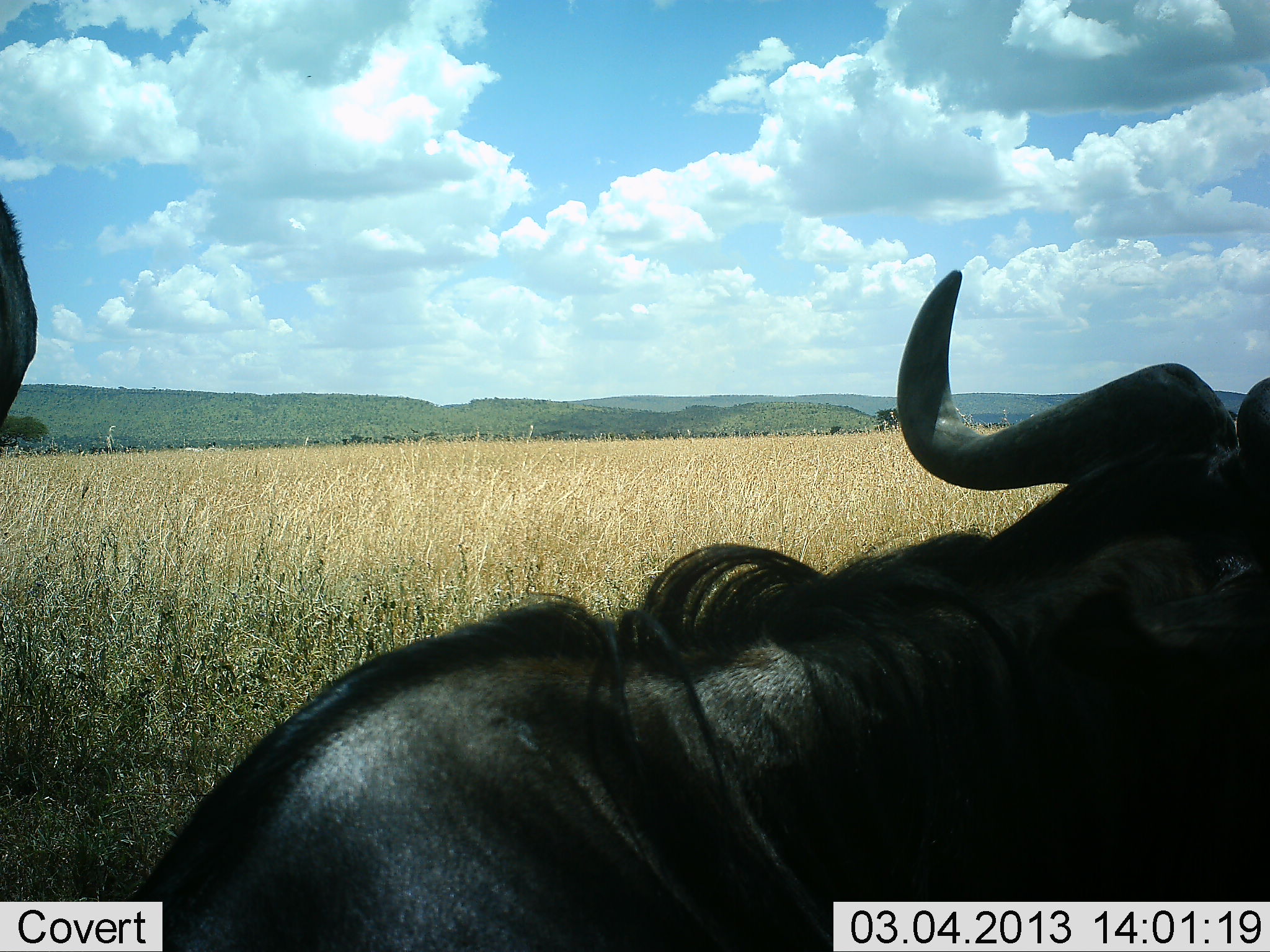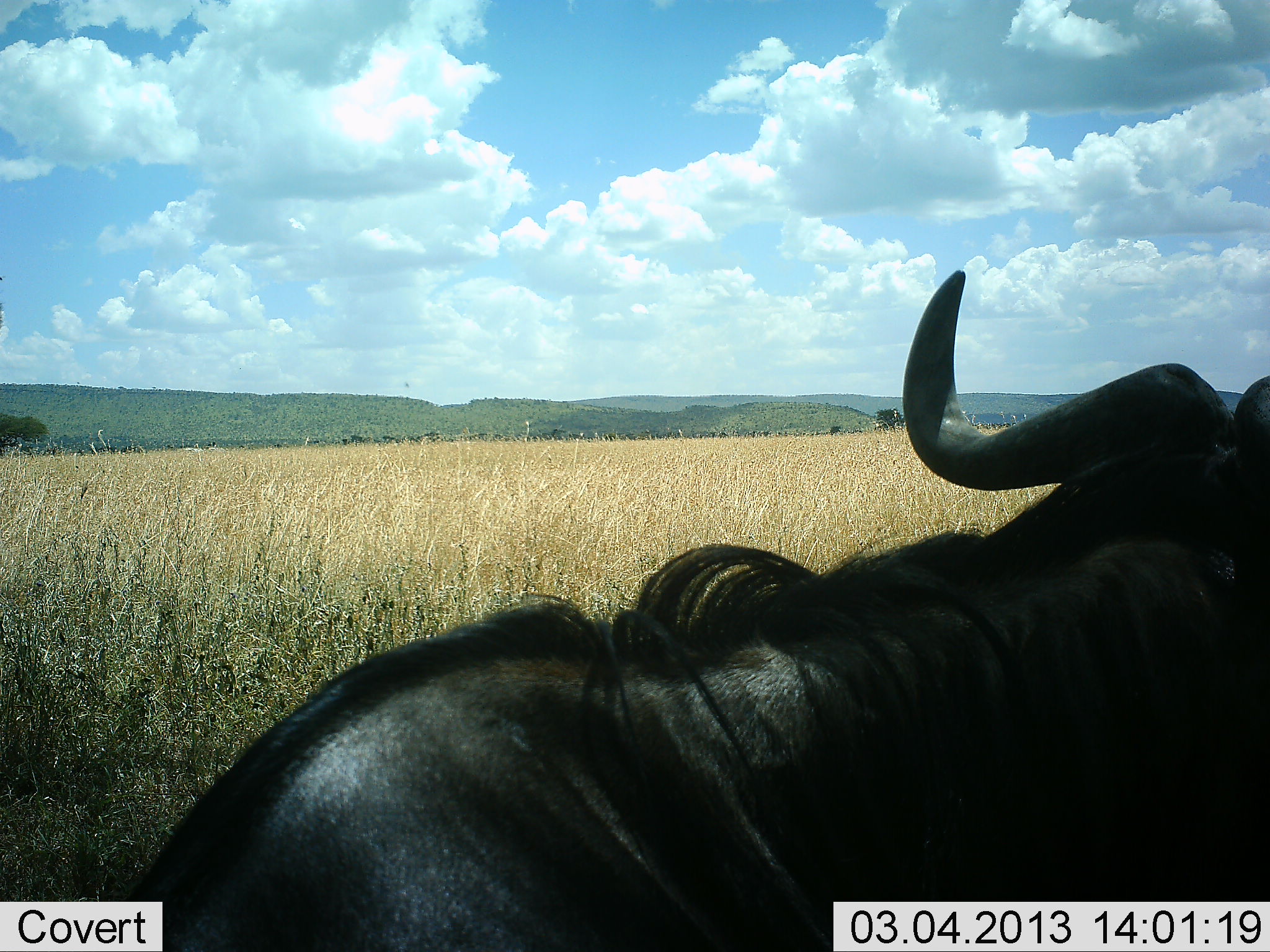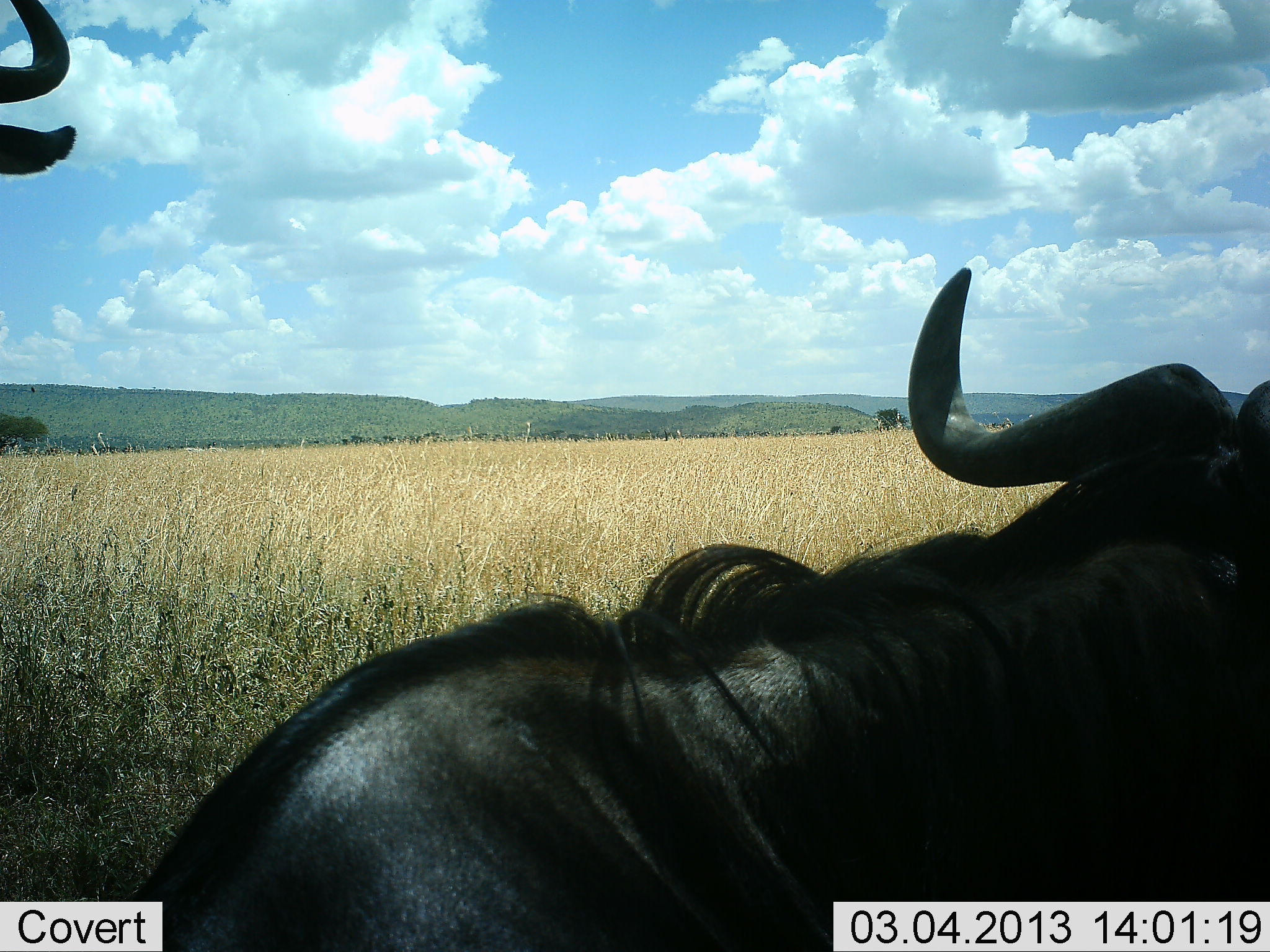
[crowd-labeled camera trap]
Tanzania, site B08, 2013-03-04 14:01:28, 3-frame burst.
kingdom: Animalia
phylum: Chordata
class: Mammalia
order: Artiodactyla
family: Bovidae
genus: Connochaetes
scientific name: Connochaetes taurinus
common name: blue wildebeest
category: wildebeest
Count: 2.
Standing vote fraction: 46%.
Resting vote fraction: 68%.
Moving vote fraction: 19%.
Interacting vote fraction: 0%.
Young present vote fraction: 0%.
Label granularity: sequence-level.